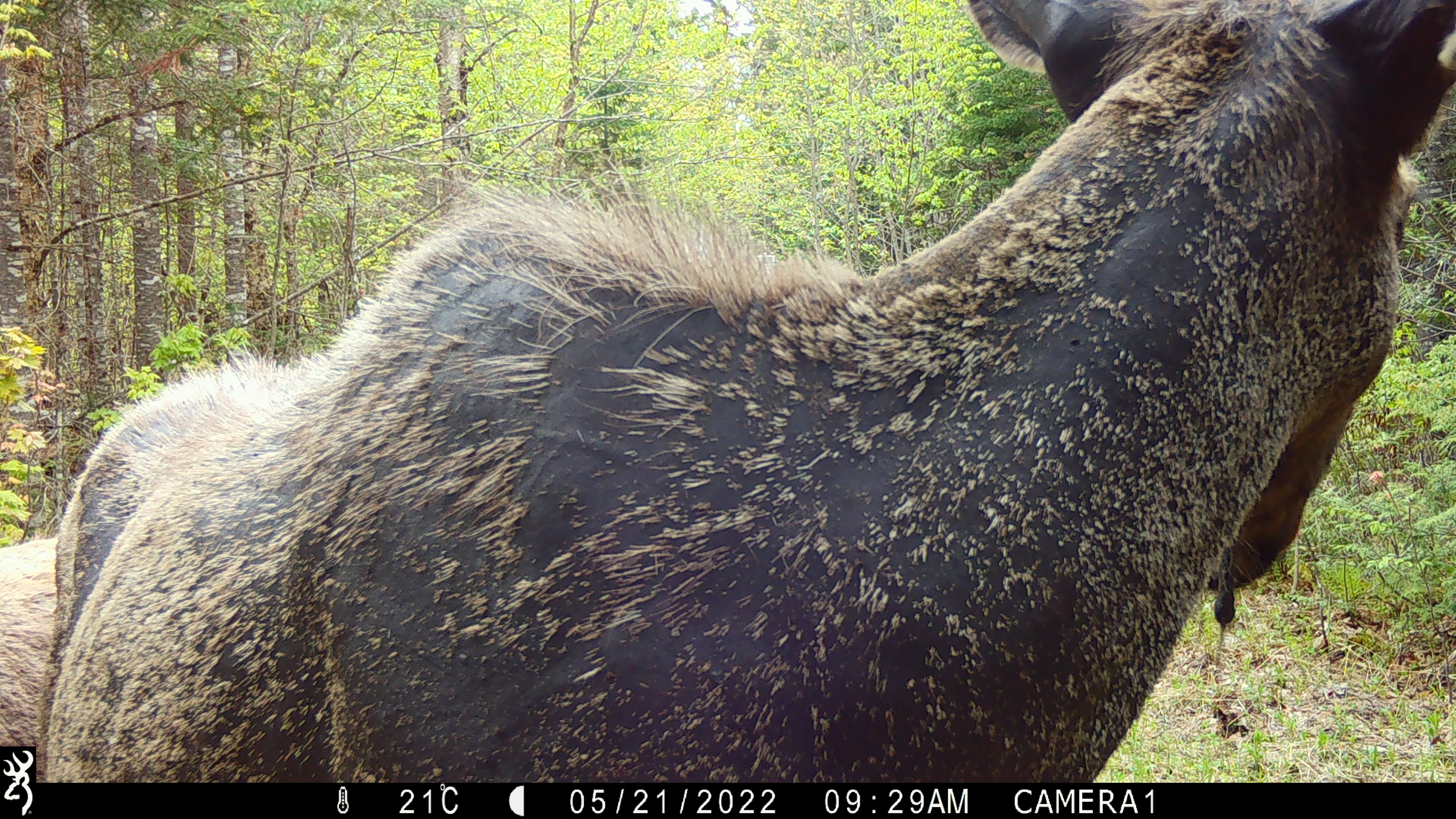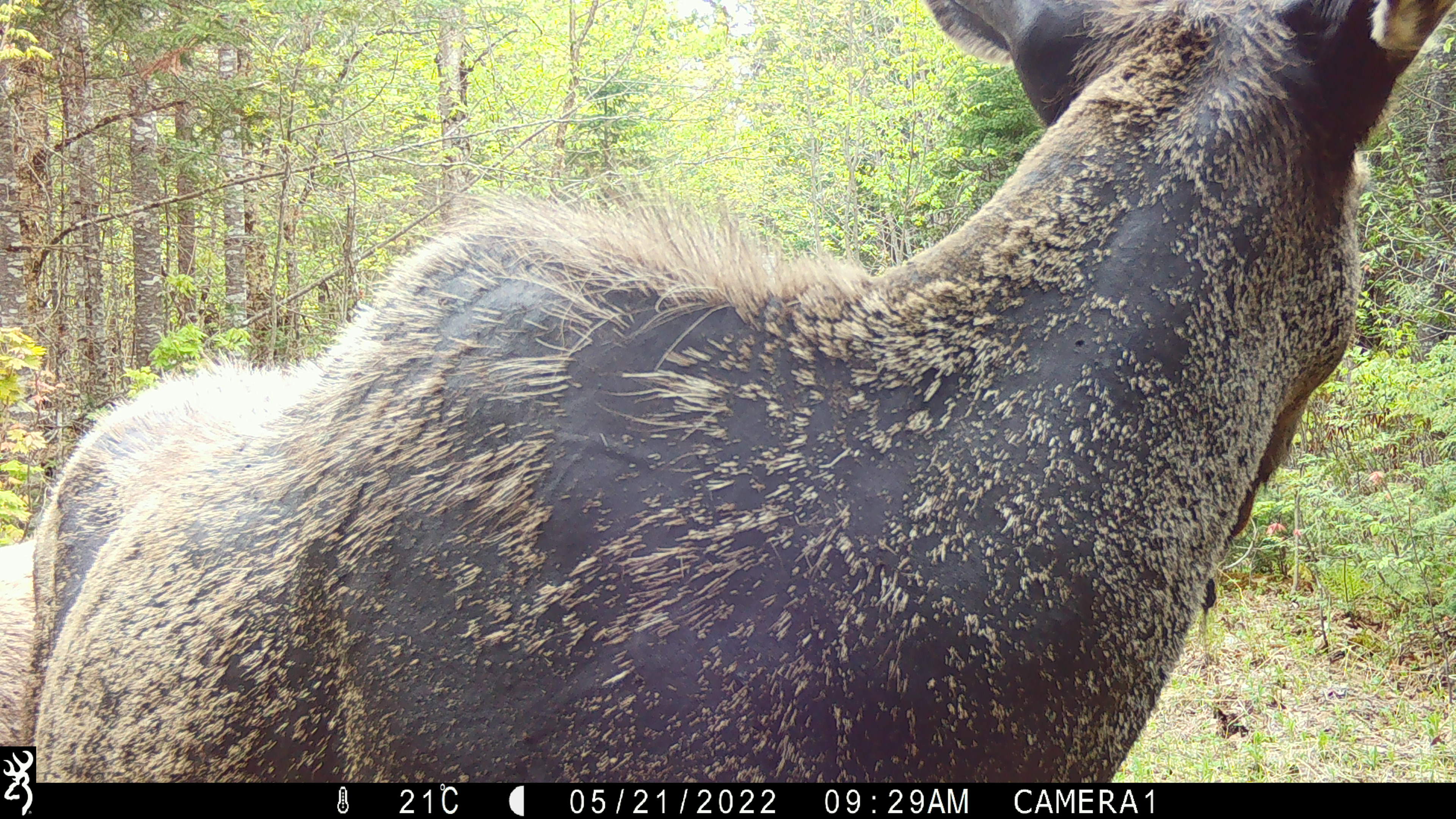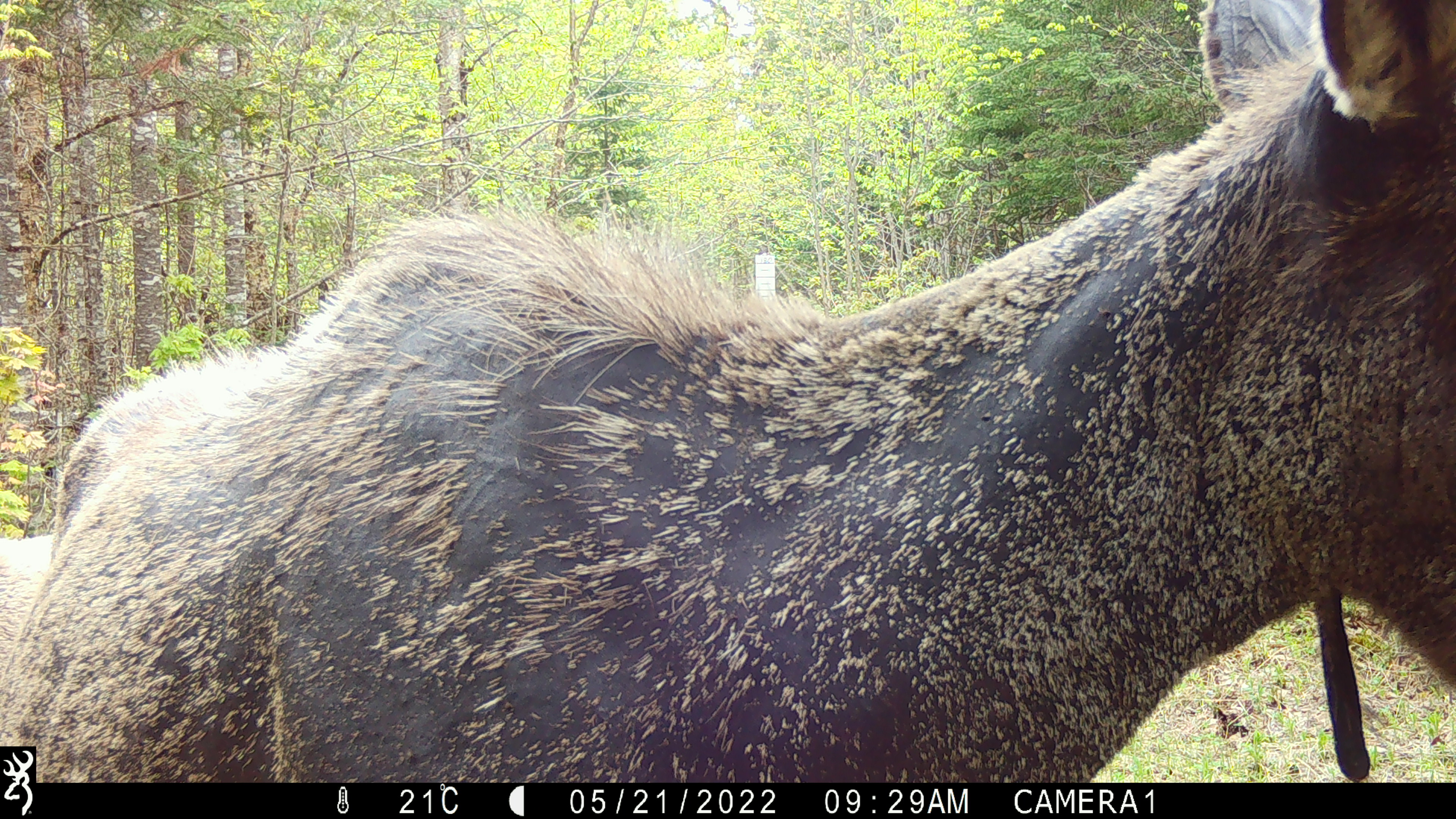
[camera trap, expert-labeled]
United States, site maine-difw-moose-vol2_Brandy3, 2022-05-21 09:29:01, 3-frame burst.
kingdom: Animalia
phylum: Chordata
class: Mammalia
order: Artiodactyla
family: Cervidae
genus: Alces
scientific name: Alces alces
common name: moose